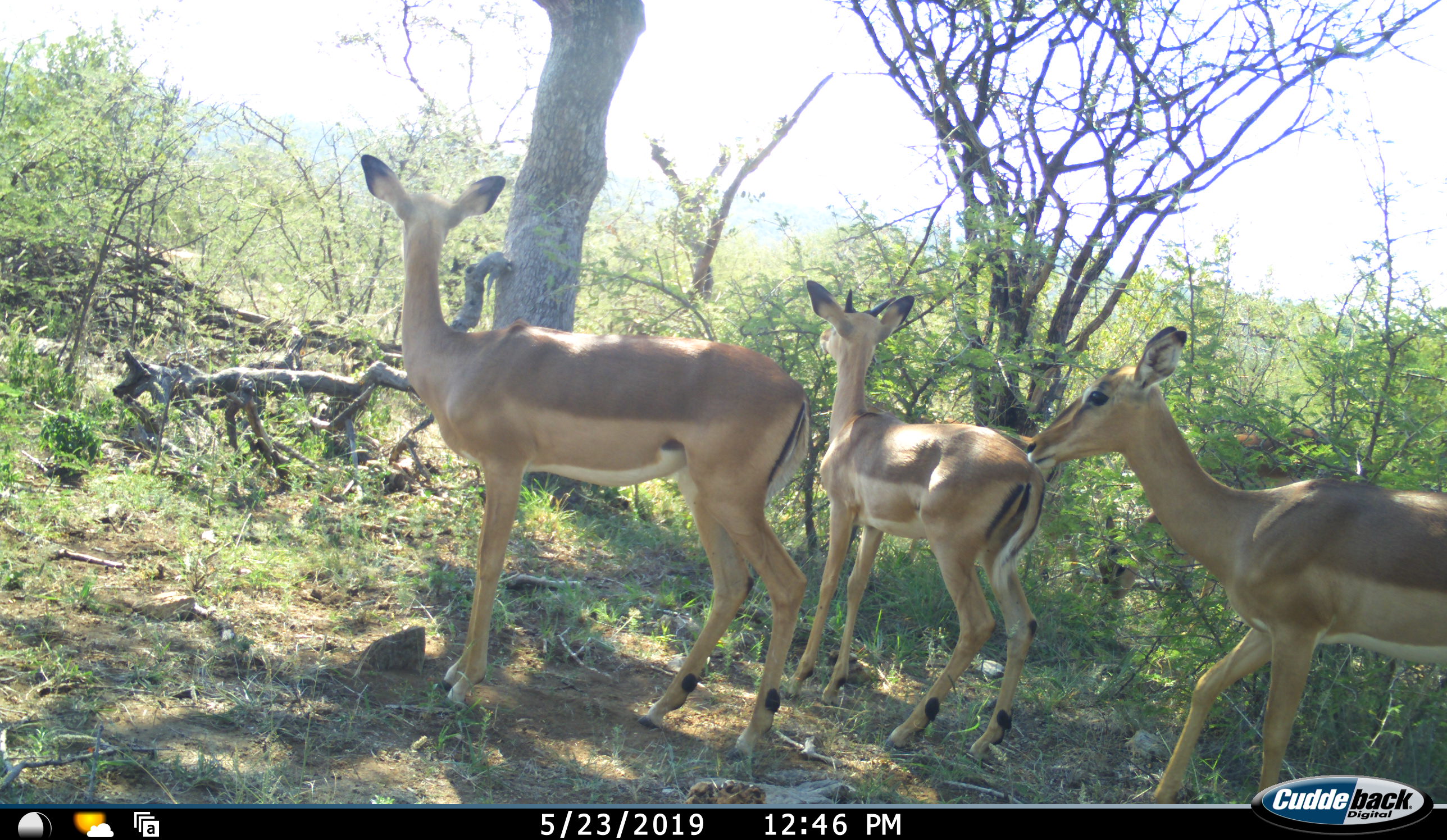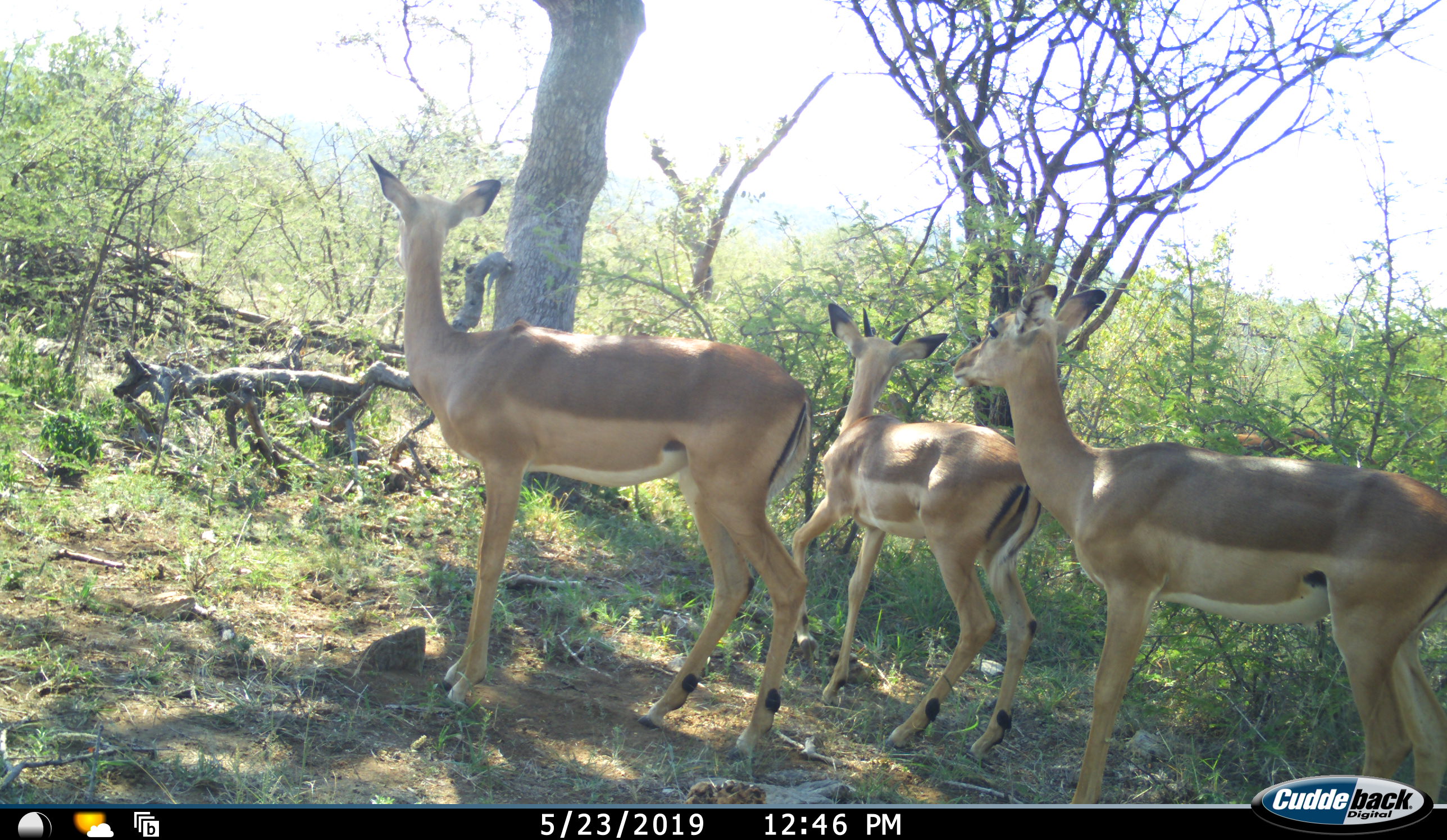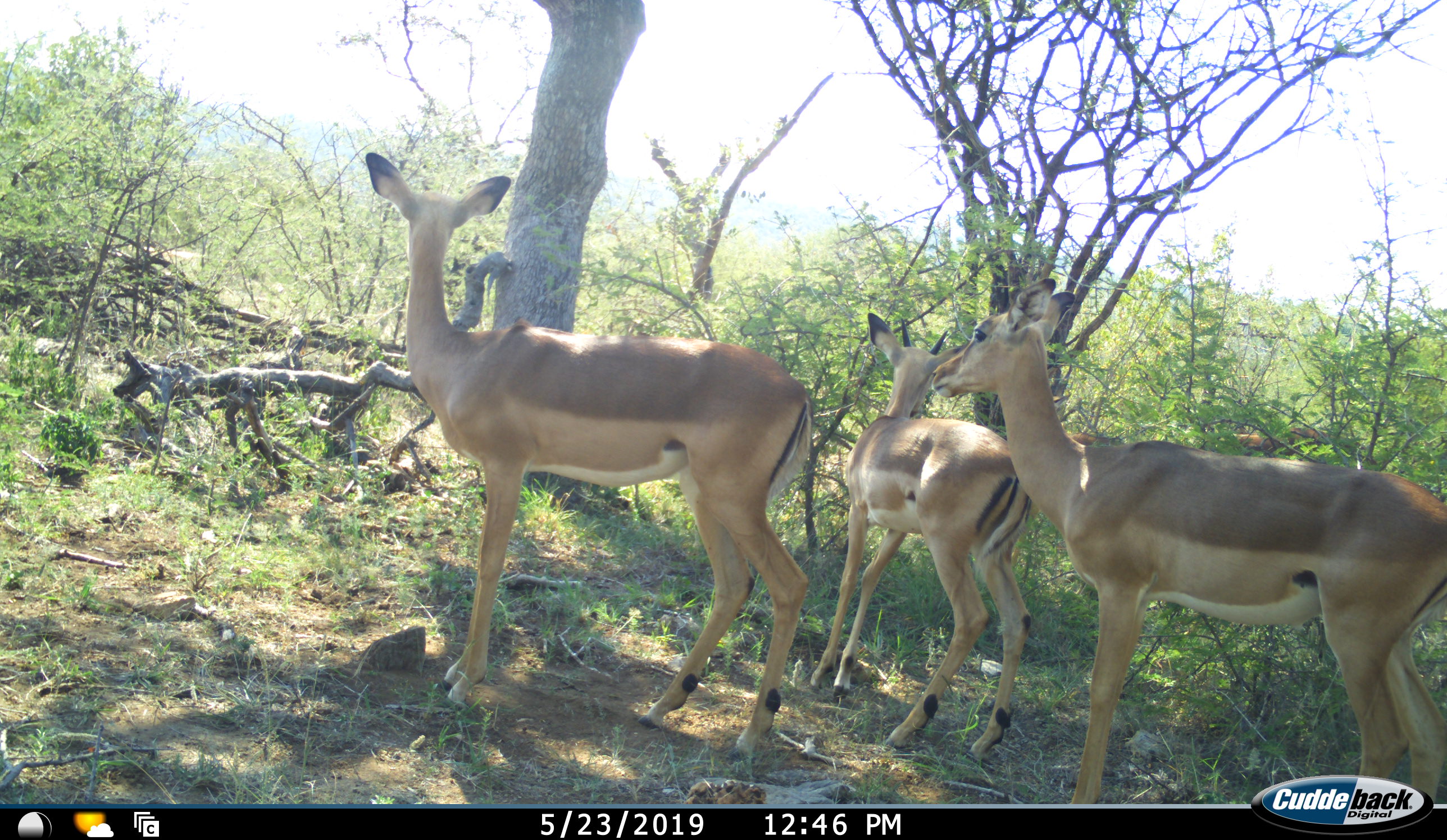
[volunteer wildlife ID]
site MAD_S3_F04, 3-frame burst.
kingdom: Animalia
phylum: Chordata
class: Mammalia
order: Artiodactyla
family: Bovidae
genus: Aepyceros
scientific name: Aepyceros melampus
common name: impala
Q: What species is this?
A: Impala (Aepyceros melampus).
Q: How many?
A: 3.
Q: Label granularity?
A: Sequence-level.